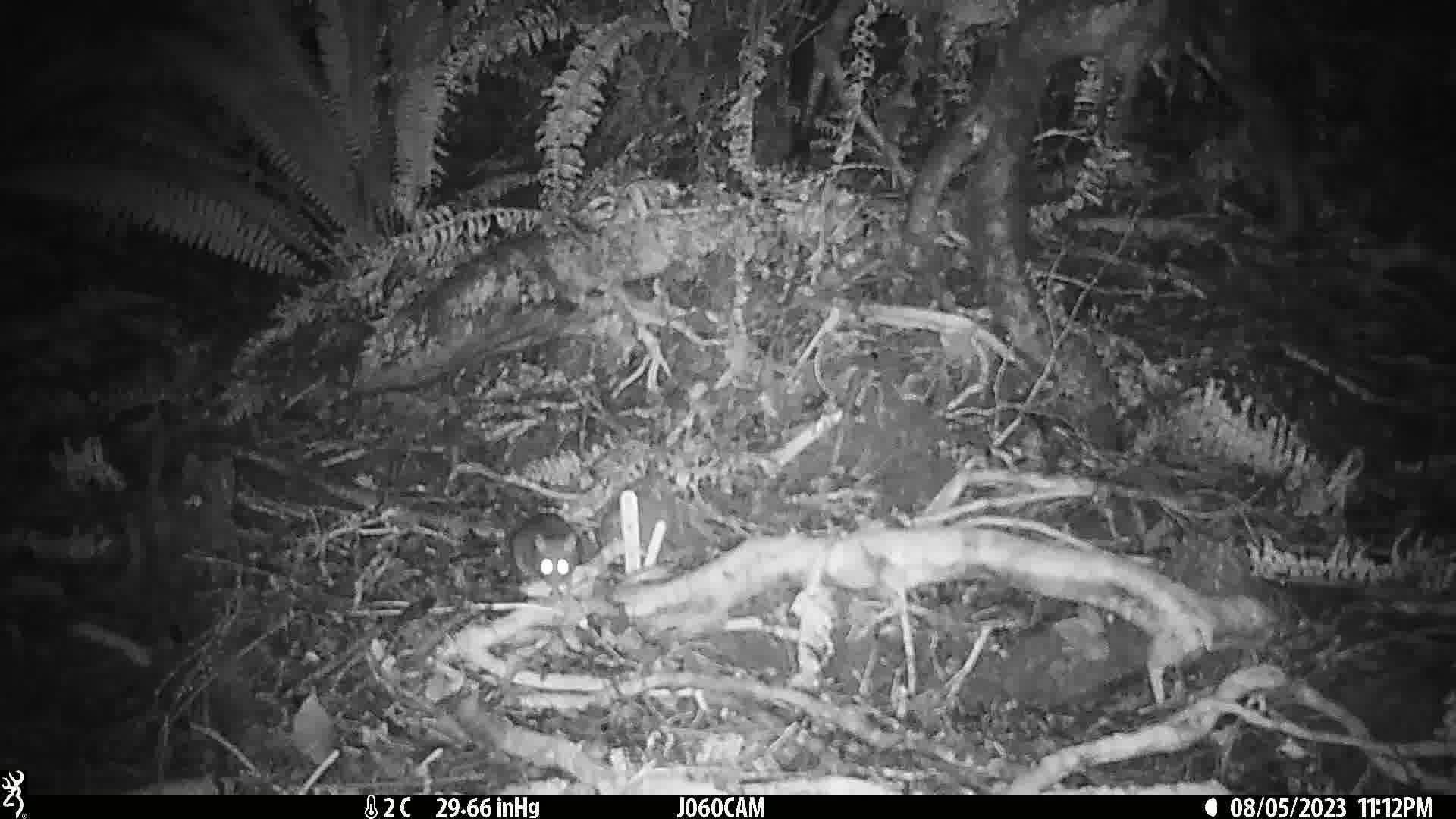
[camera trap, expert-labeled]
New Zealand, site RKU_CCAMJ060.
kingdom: Animalia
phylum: Chordata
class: Mammalia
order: Rodentia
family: Muridae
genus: Rattus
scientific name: Rattus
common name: rat